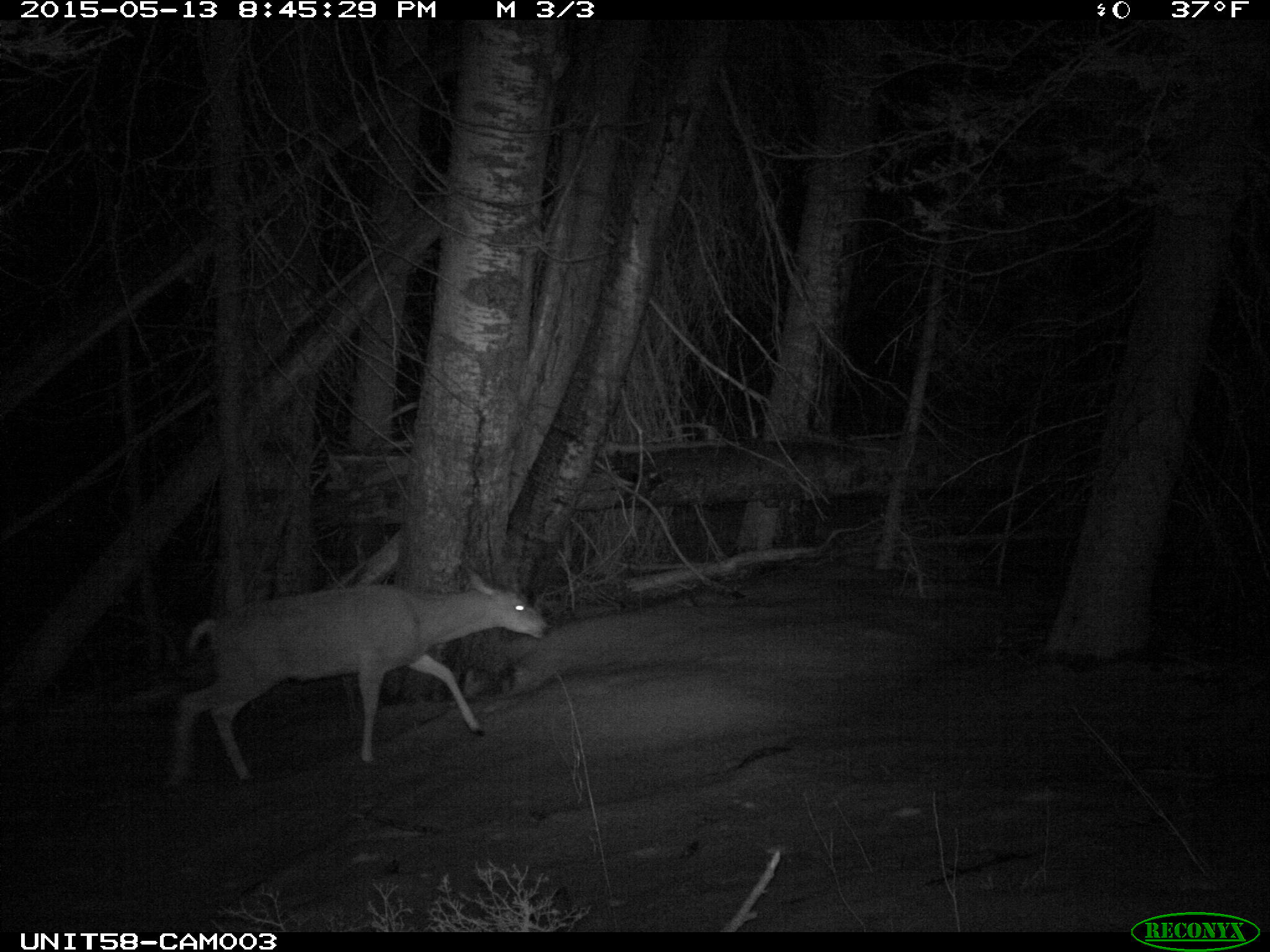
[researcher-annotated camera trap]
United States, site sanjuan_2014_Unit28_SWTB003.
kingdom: Animalia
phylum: Chordata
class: Mammalia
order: Artiodactyla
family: Cervidae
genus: Odocoileus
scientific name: Odocoileus hemionus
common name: mule deer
Odocoileus hemionus (mule deer).